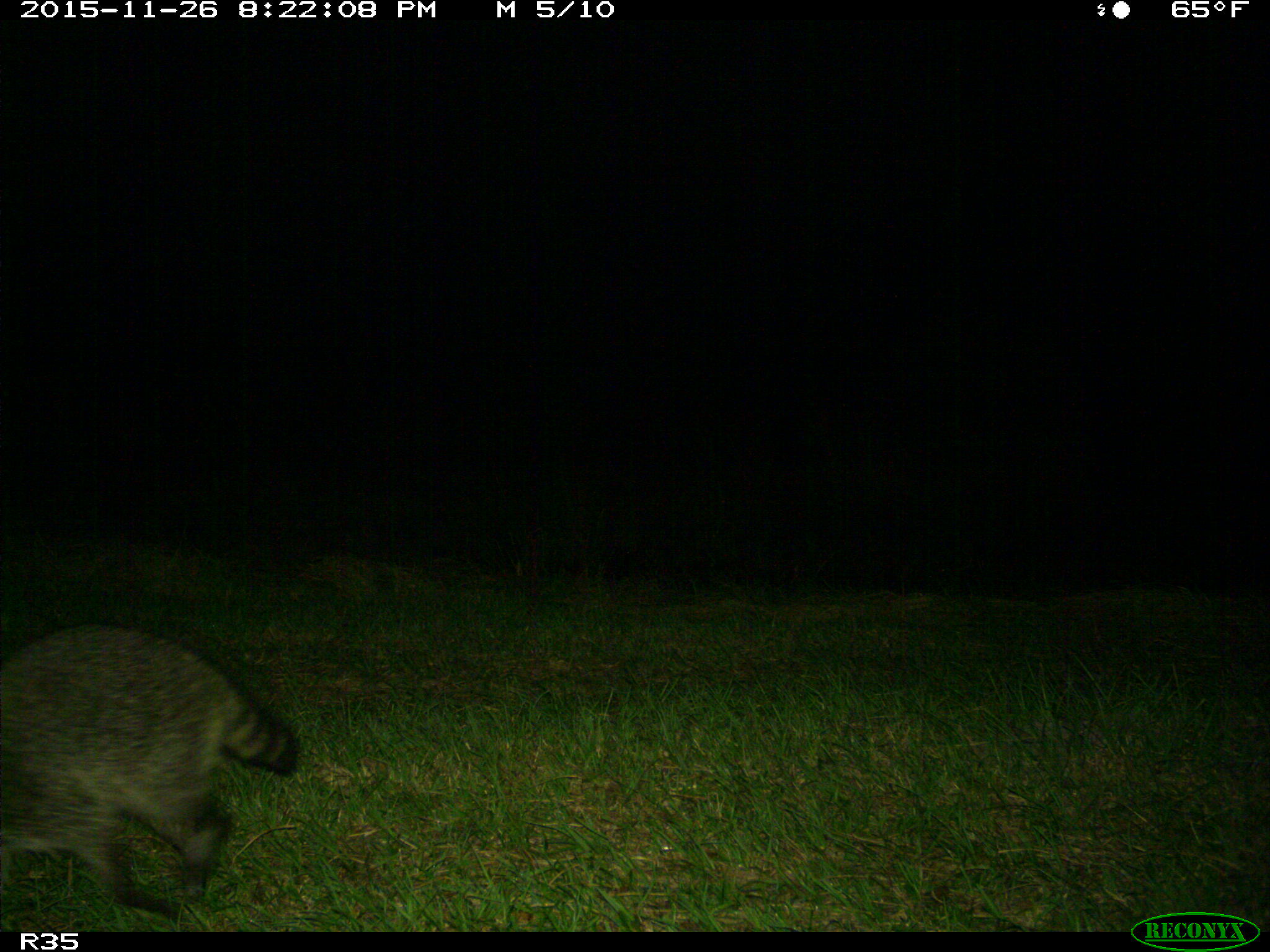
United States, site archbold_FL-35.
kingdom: Animalia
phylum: Chordata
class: Mammalia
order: Carnivora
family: Procyonidae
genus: Procyon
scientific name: Procyon lotor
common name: common raccoon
Procyon lotor (common raccoon).